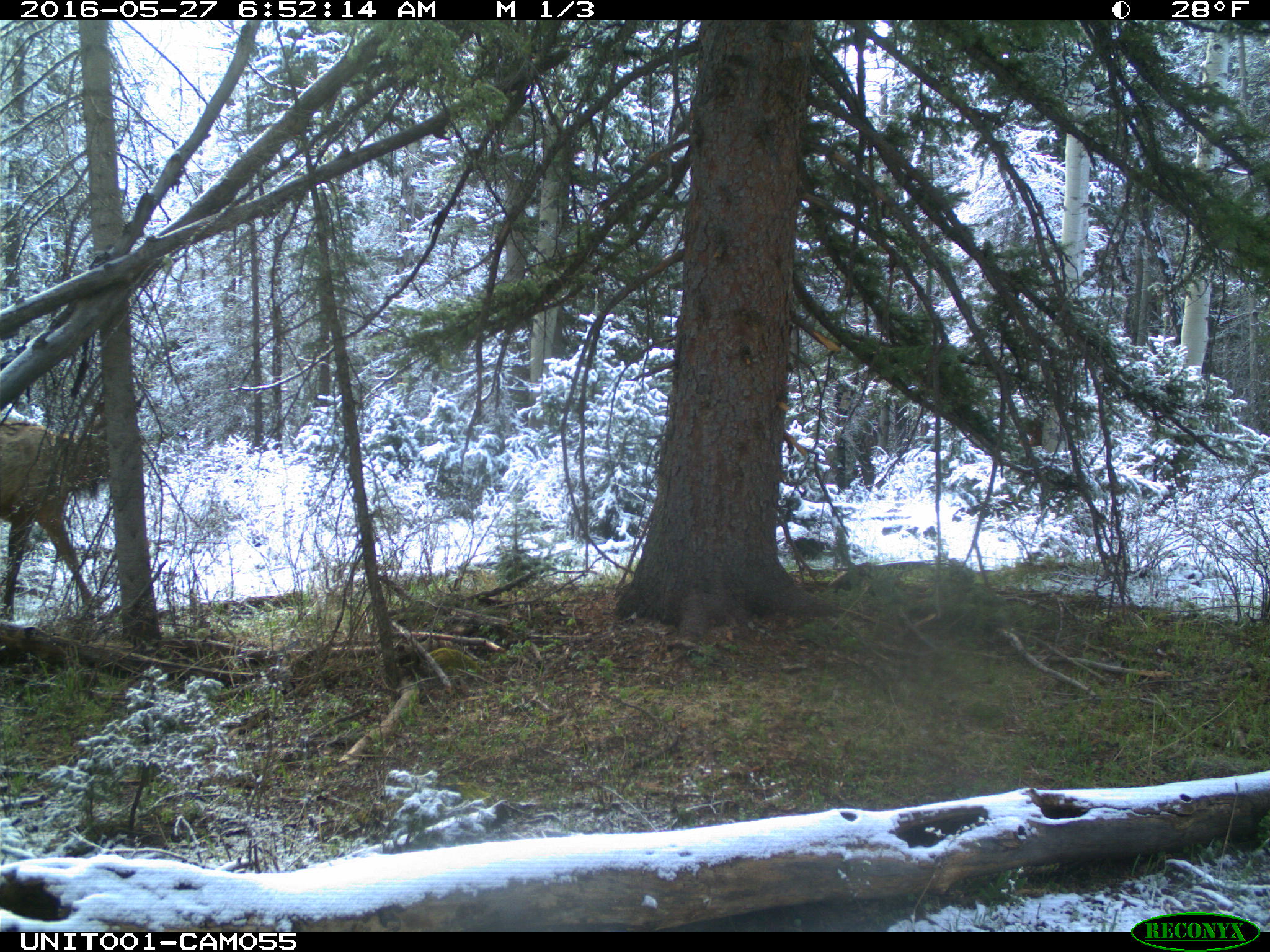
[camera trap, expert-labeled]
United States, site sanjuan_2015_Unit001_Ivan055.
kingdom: Animalia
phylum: Chordata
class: Mammalia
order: Artiodactyla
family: Cervidae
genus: Cervus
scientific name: Cervus elaphus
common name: red deer